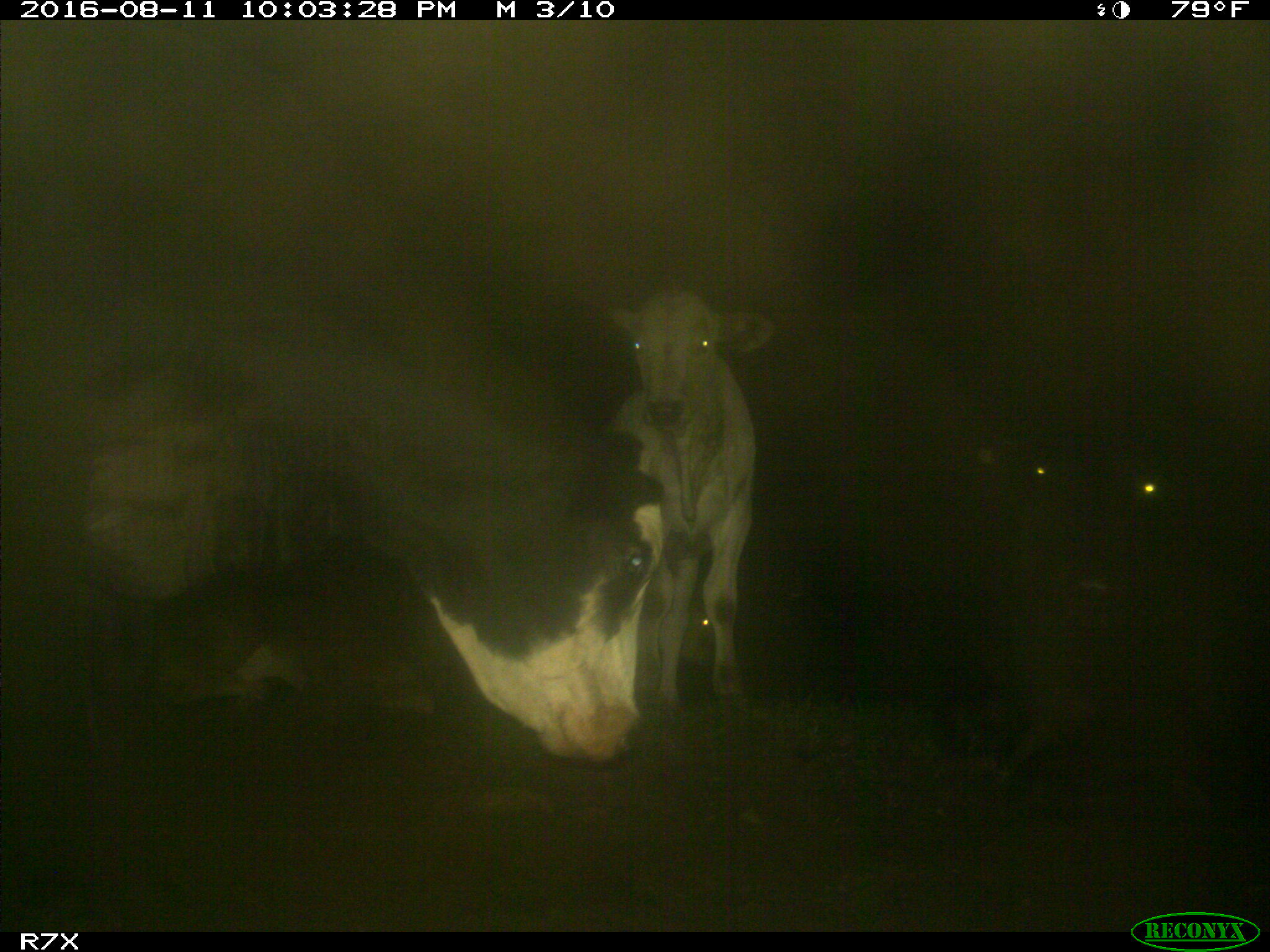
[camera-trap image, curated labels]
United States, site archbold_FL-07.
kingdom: Animalia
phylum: Chordata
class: Mammalia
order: Artiodactyla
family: Bovidae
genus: Bos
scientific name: Bos taurus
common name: domestic cow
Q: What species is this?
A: Bos taurus (domestic cow).